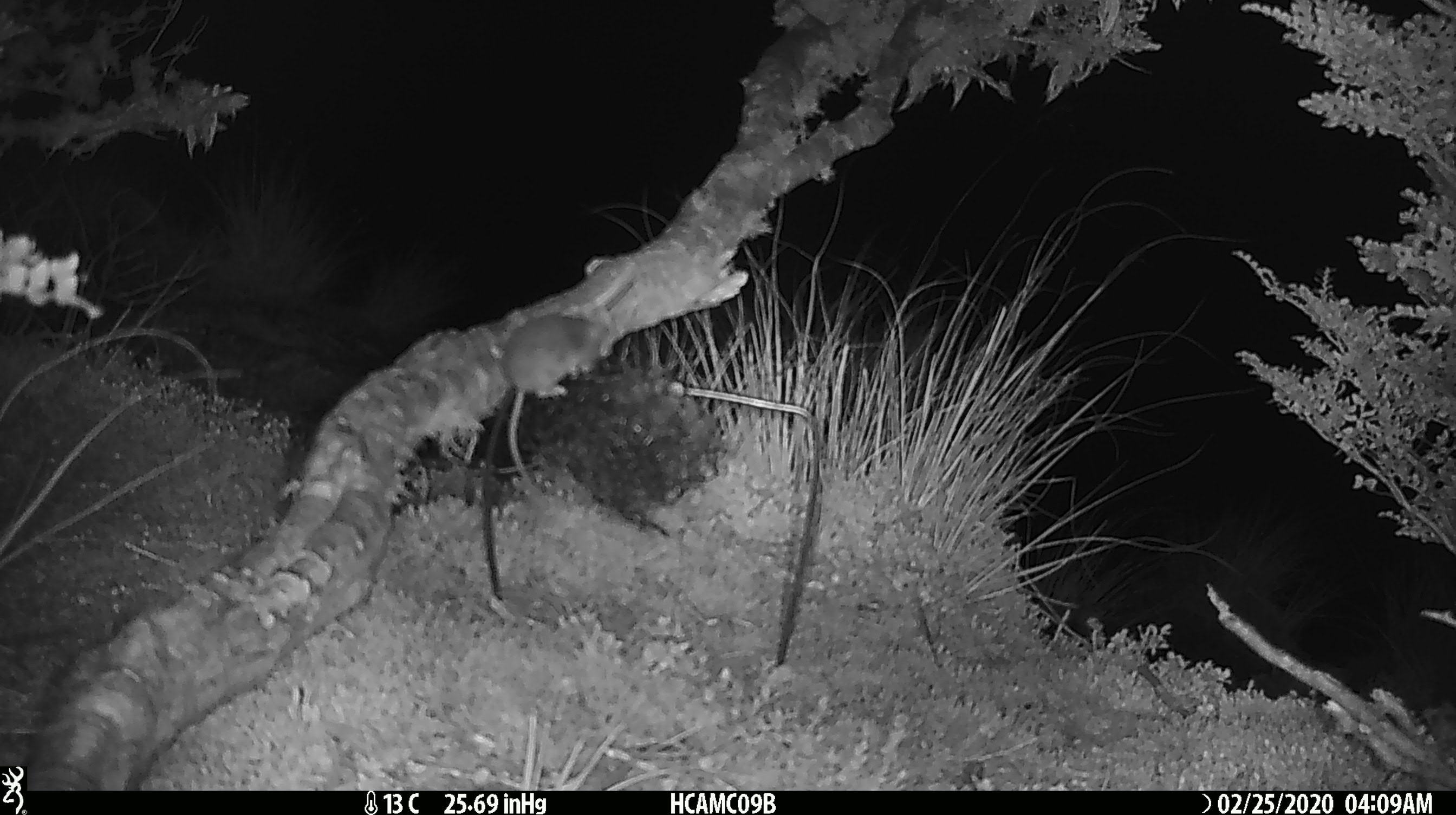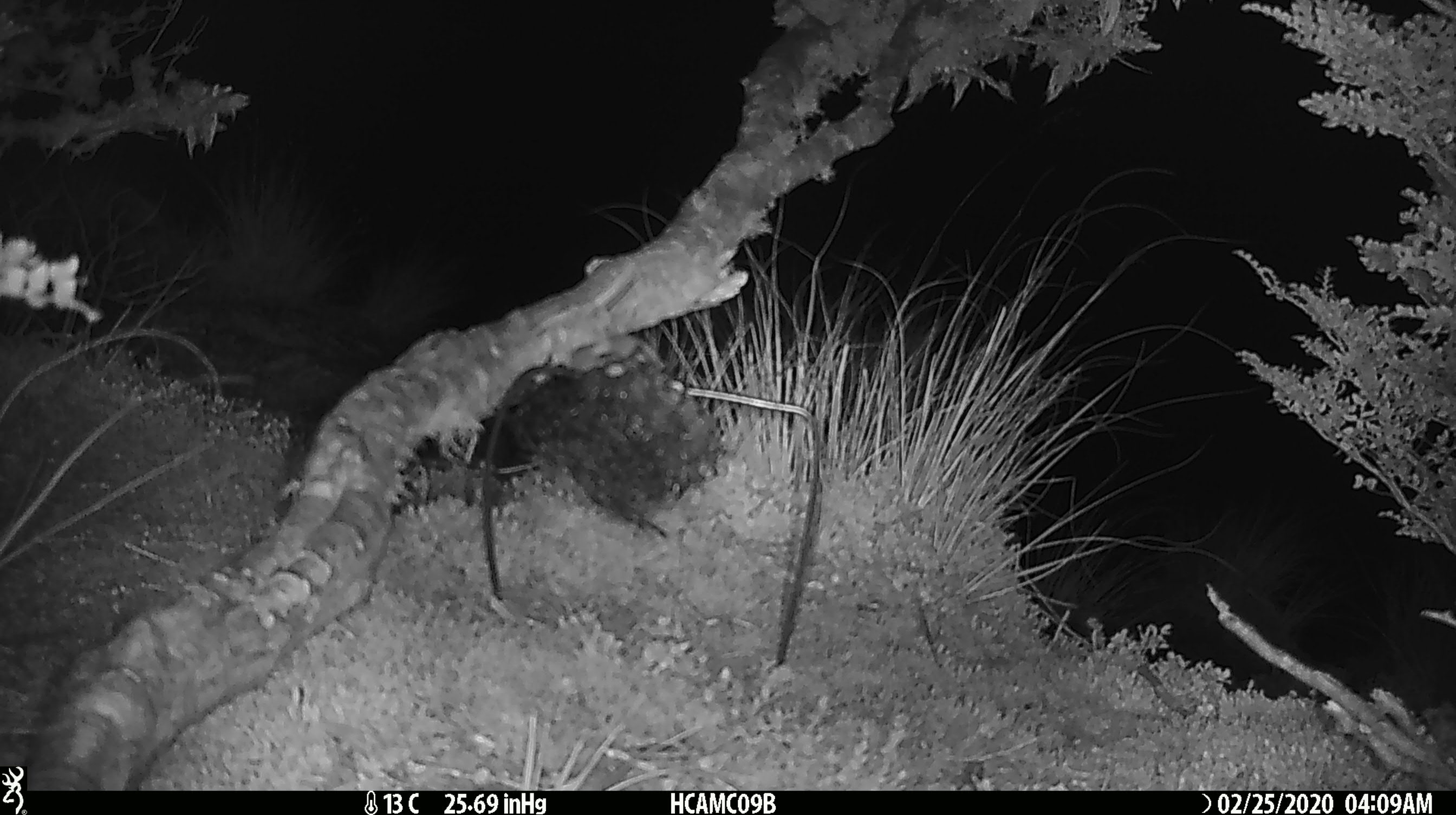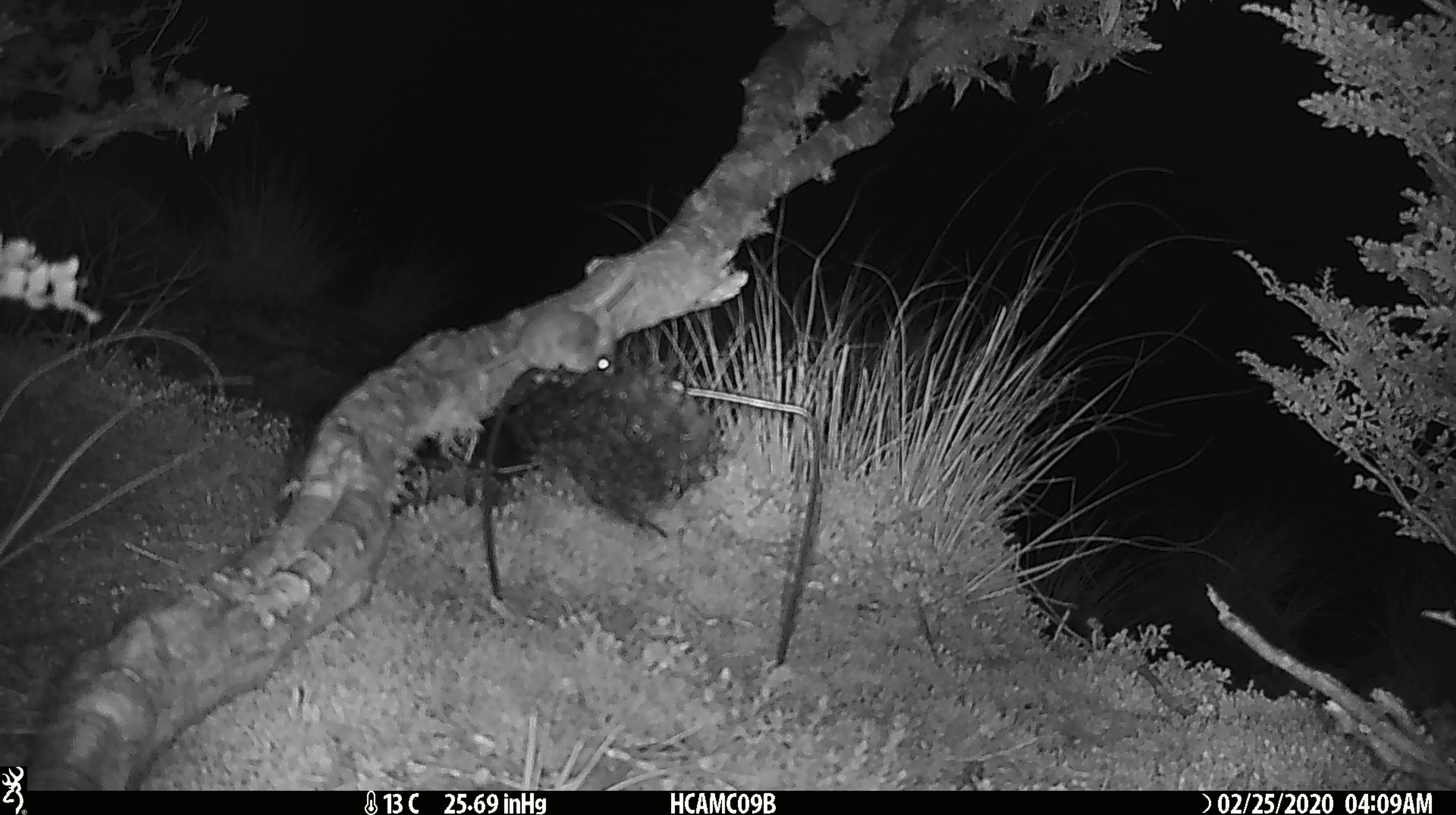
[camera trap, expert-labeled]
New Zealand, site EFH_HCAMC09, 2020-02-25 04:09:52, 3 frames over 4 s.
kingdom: Animalia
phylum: Chordata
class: Mammalia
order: Rodentia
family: Muridae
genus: Mus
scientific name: Mus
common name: mouse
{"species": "mouse (Mus)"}